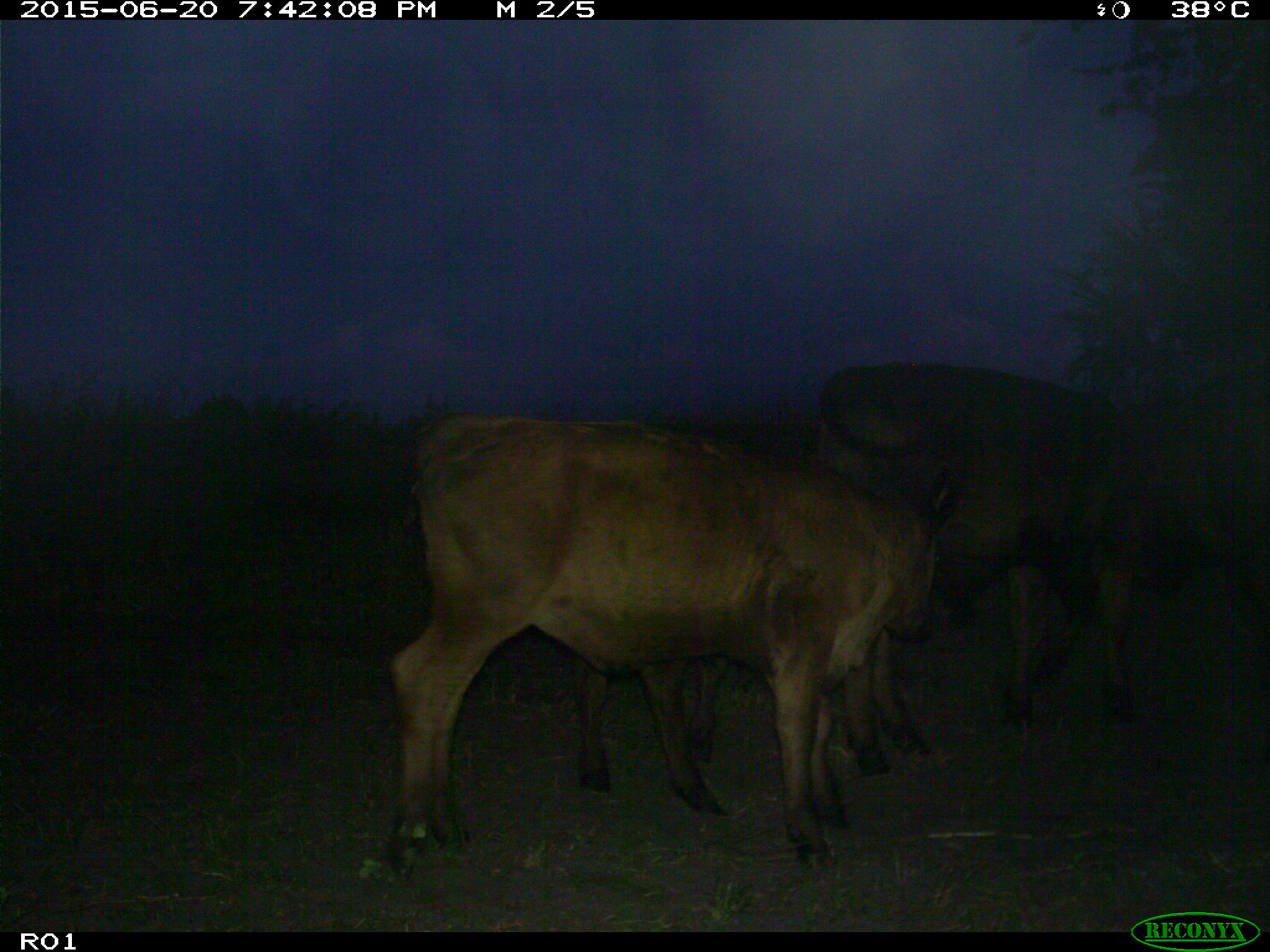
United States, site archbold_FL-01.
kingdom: Animalia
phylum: Chordata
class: Mammalia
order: Artiodactyla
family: Bovidae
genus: Bos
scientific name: Bos taurus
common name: domestic cow